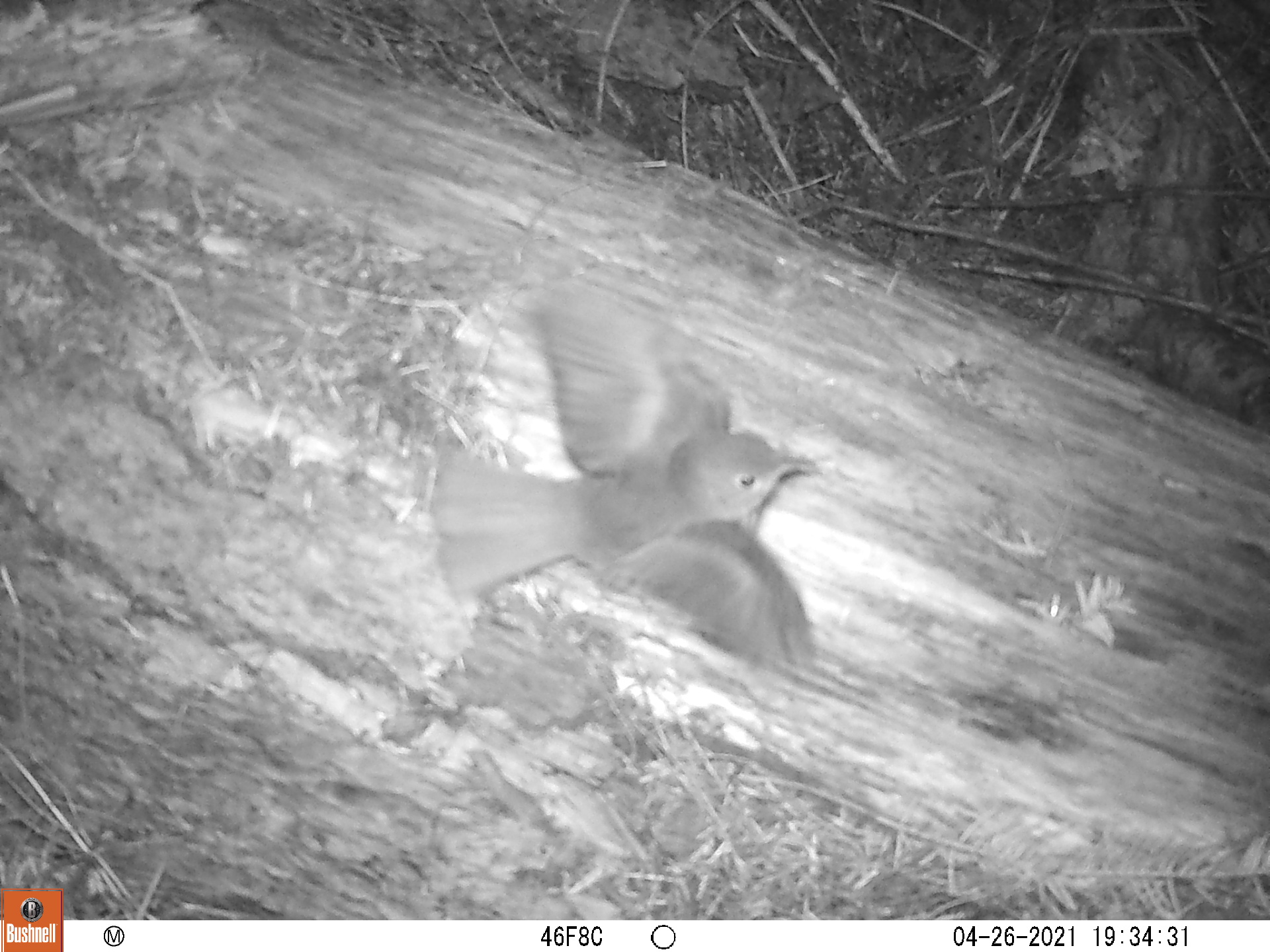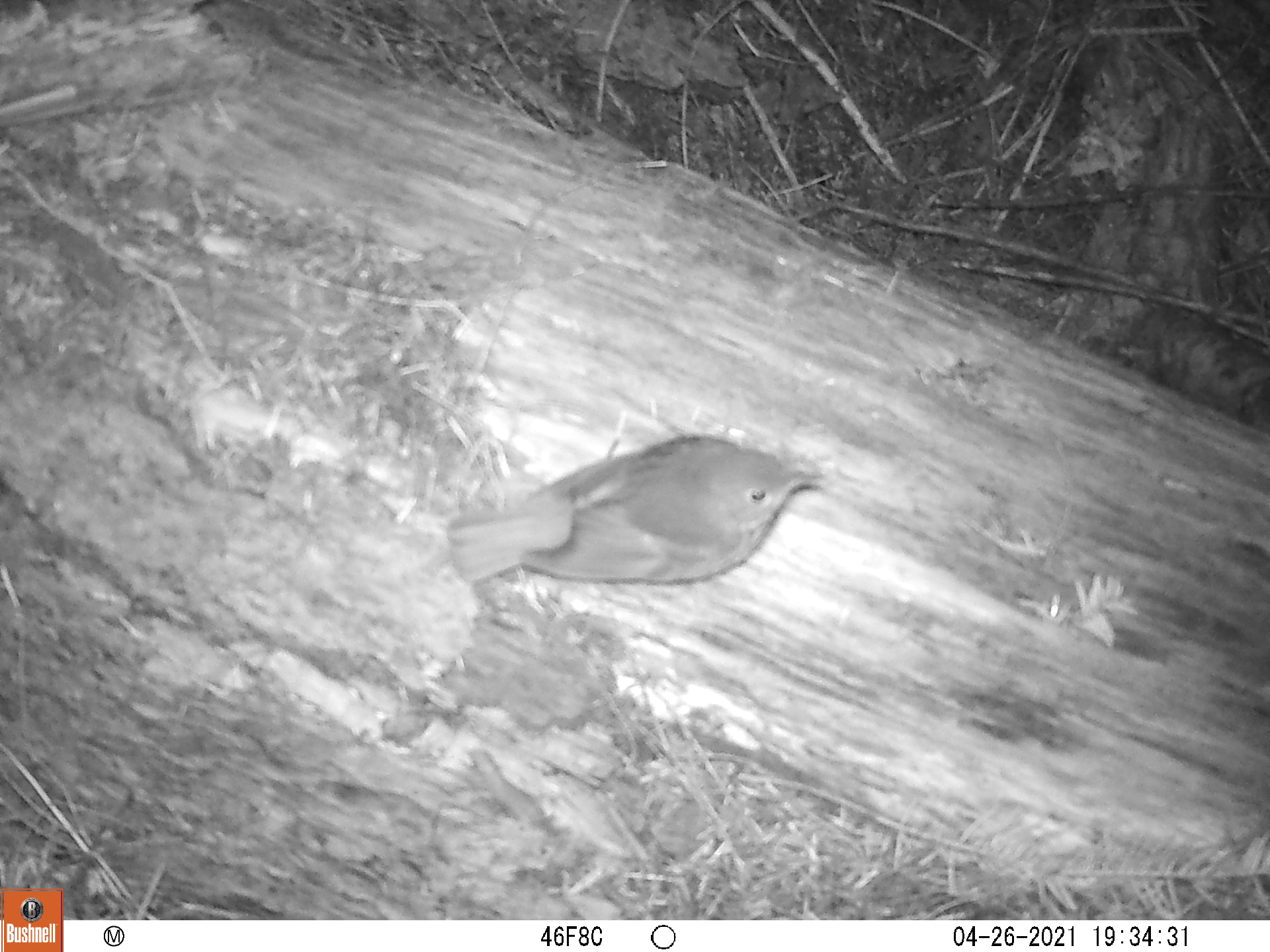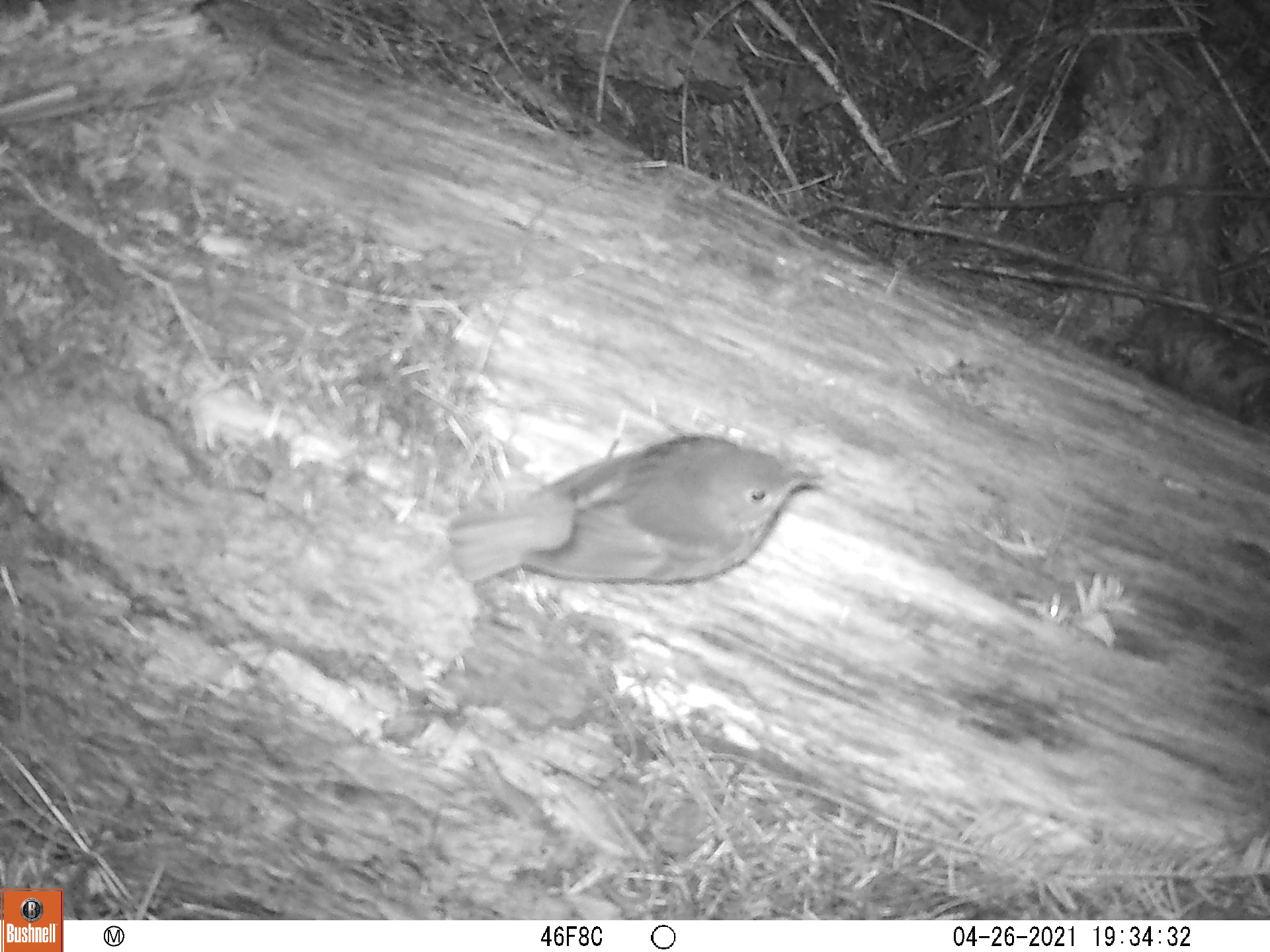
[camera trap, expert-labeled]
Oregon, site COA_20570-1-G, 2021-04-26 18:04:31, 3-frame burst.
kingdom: Animalia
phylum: Chordata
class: Aves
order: Passeriformes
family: Turdidae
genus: Catharus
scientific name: Catharus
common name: brown thrushes and nightingale-thrushes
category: catharus species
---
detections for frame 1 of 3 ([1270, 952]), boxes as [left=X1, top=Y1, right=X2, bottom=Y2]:
catharus species: [left=423, top=281, right=824, bottom=679]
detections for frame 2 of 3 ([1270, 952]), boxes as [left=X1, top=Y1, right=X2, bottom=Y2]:
catharus species: [left=434, top=422, right=828, bottom=609]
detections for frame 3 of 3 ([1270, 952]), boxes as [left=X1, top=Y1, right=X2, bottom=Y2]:
catharus species: [left=437, top=424, right=826, bottom=606]